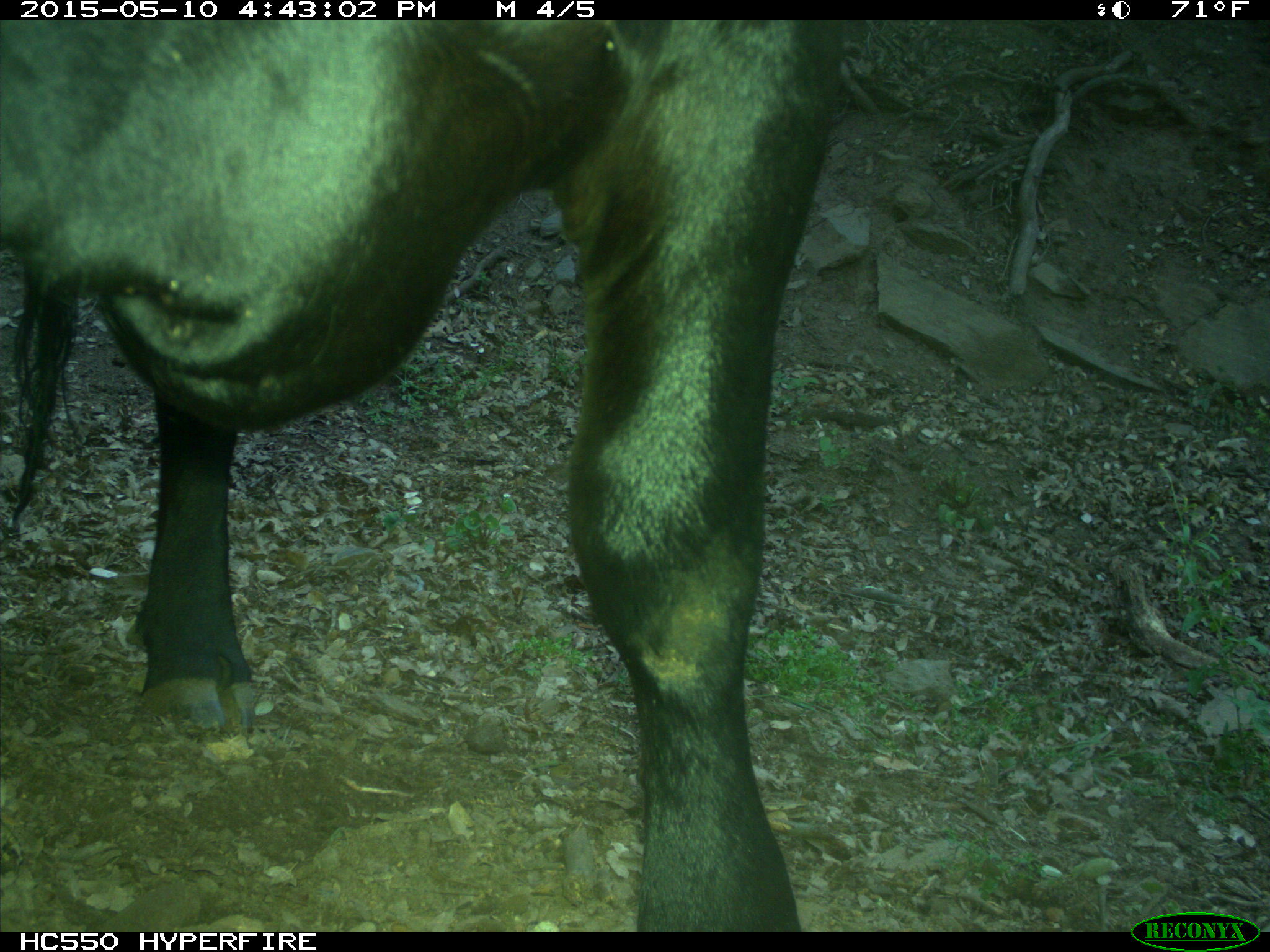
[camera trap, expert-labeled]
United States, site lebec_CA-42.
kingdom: Animalia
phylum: Chordata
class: Mammalia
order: Artiodactyla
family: Bovidae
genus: Bos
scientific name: Bos taurus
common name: domestic cow